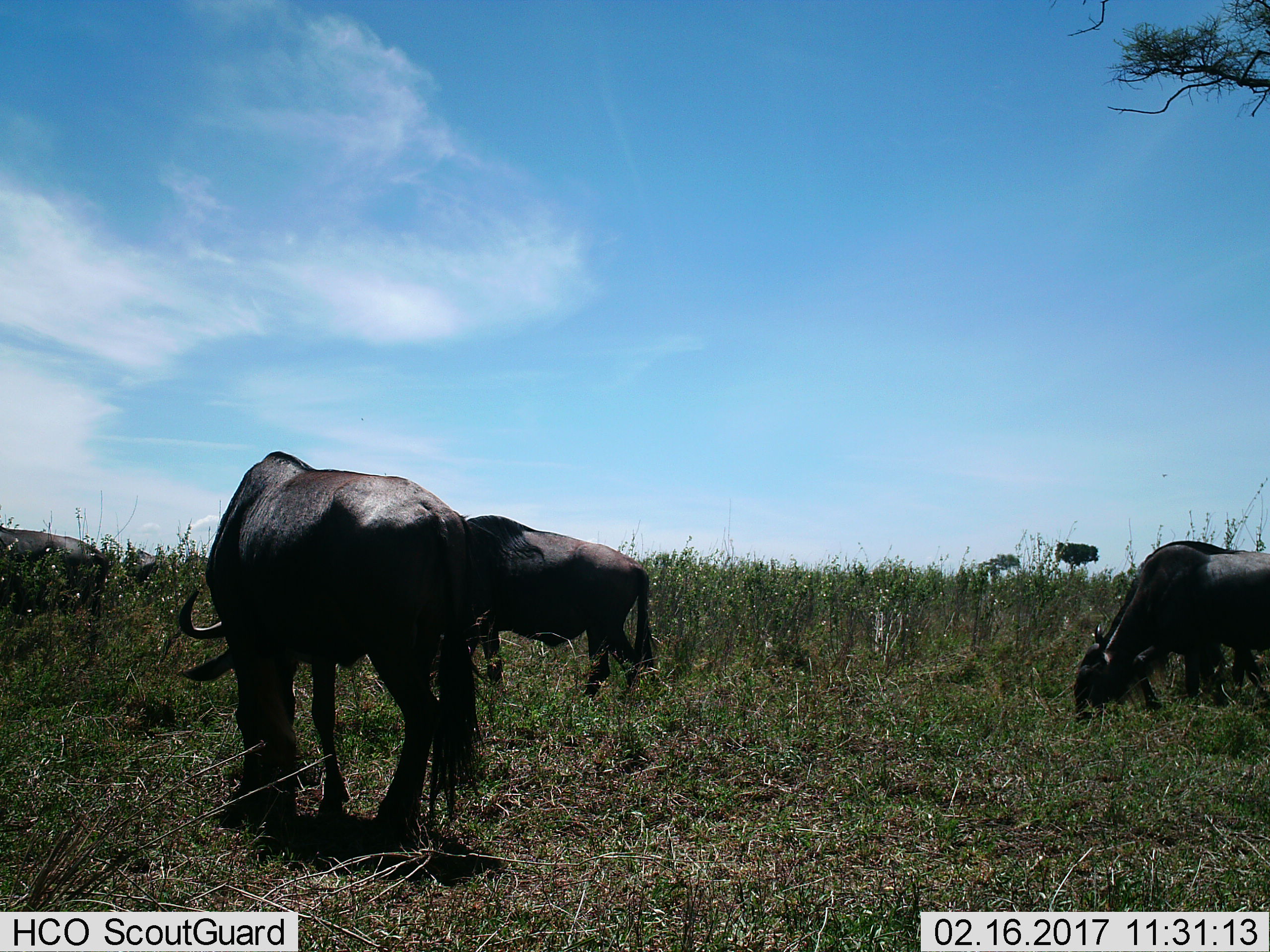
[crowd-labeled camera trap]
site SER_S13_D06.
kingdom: Animalia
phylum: Chordata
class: Mammalia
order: Artiodactyla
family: Bovidae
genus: Connochaetes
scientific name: Connochaetes taurinus taurinus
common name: blue wildebeest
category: wildebeestblue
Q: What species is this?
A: Wildebeestblue (blue wildebeest) (Connochaetes taurinus taurinus).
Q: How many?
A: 4.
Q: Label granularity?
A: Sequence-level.